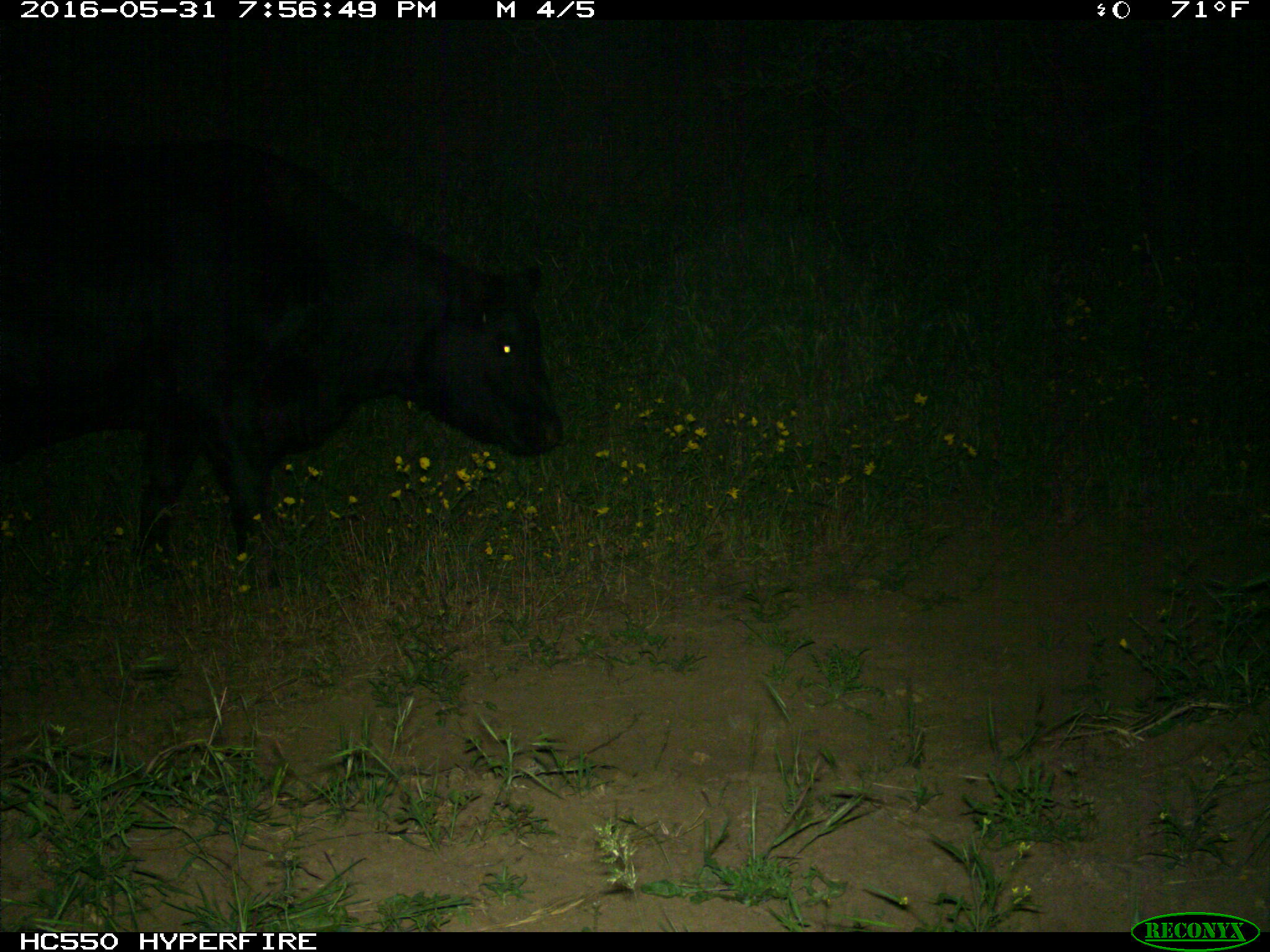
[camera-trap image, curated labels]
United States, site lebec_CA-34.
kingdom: Animalia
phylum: Chordata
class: Mammalia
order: Artiodactyla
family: Bovidae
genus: Bos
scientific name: Bos taurus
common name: domestic cow